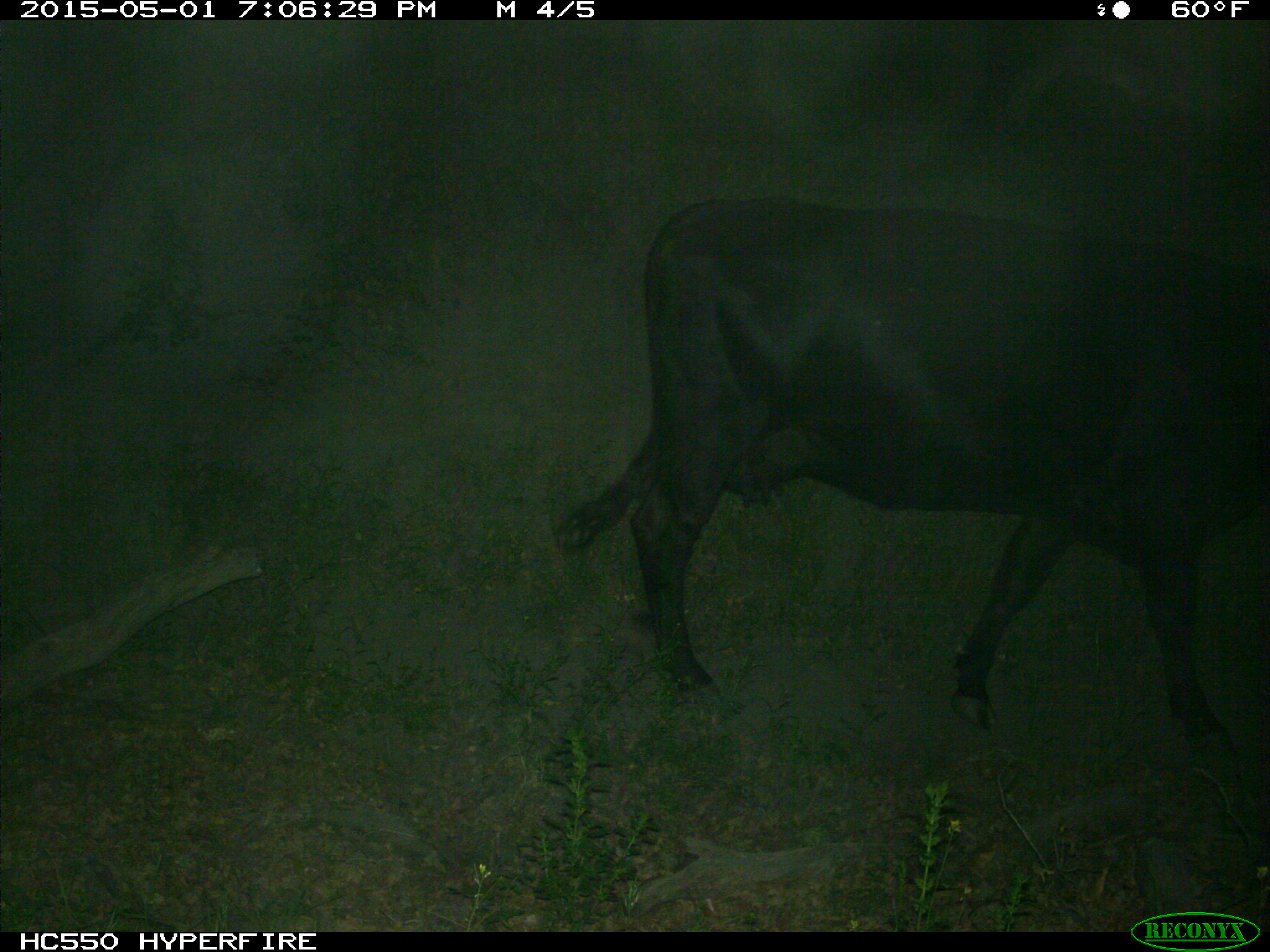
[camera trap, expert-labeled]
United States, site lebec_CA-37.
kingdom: Animalia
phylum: Chordata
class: Mammalia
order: Artiodactyla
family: Bovidae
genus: Bos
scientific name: Bos taurus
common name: domestic cow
Bos taurus (domestic cow).